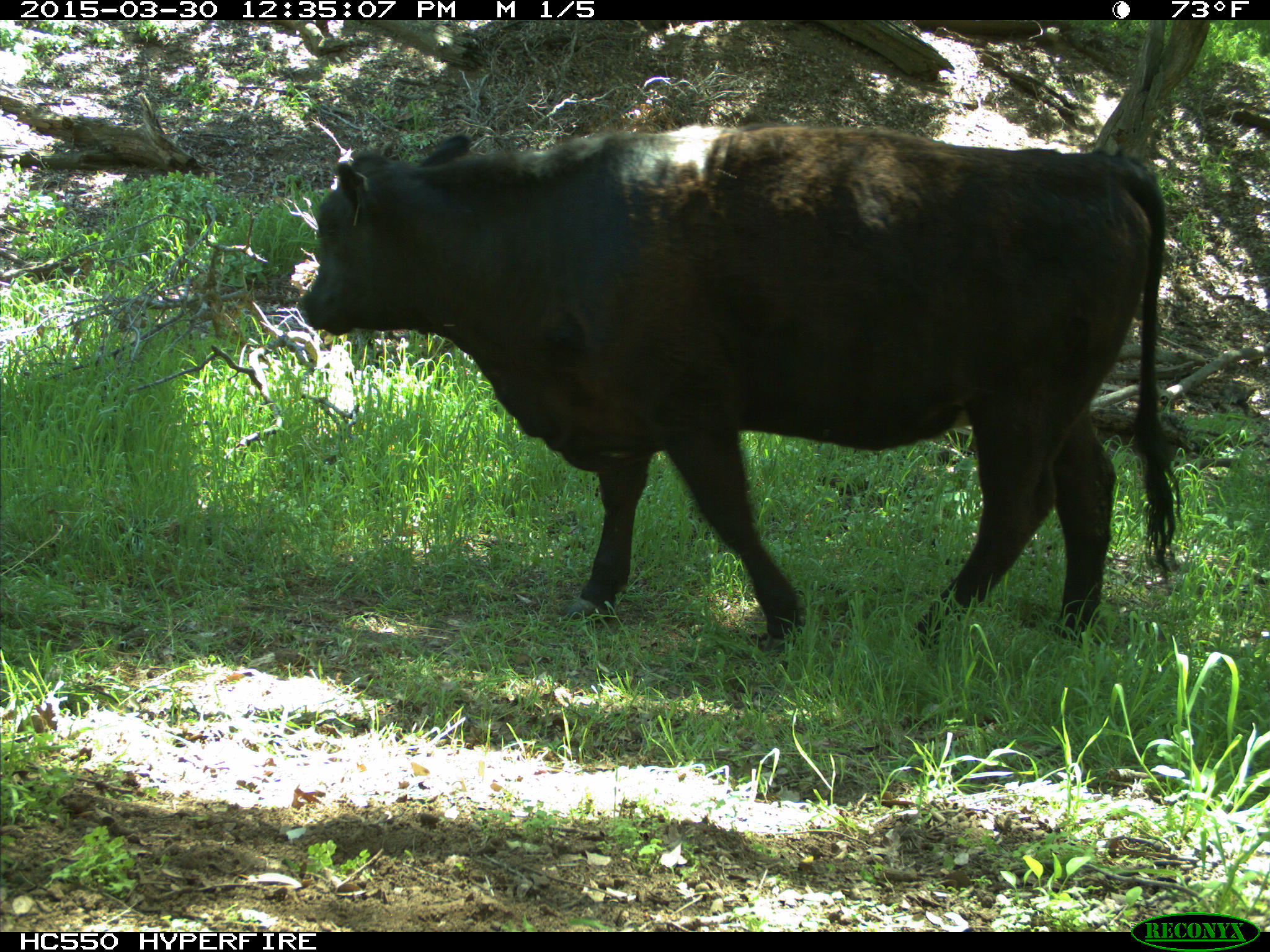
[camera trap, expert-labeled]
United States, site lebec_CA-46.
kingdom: Animalia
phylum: Chordata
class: Mammalia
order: Artiodactyla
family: Bovidae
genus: Bos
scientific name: Bos taurus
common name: domestic cow